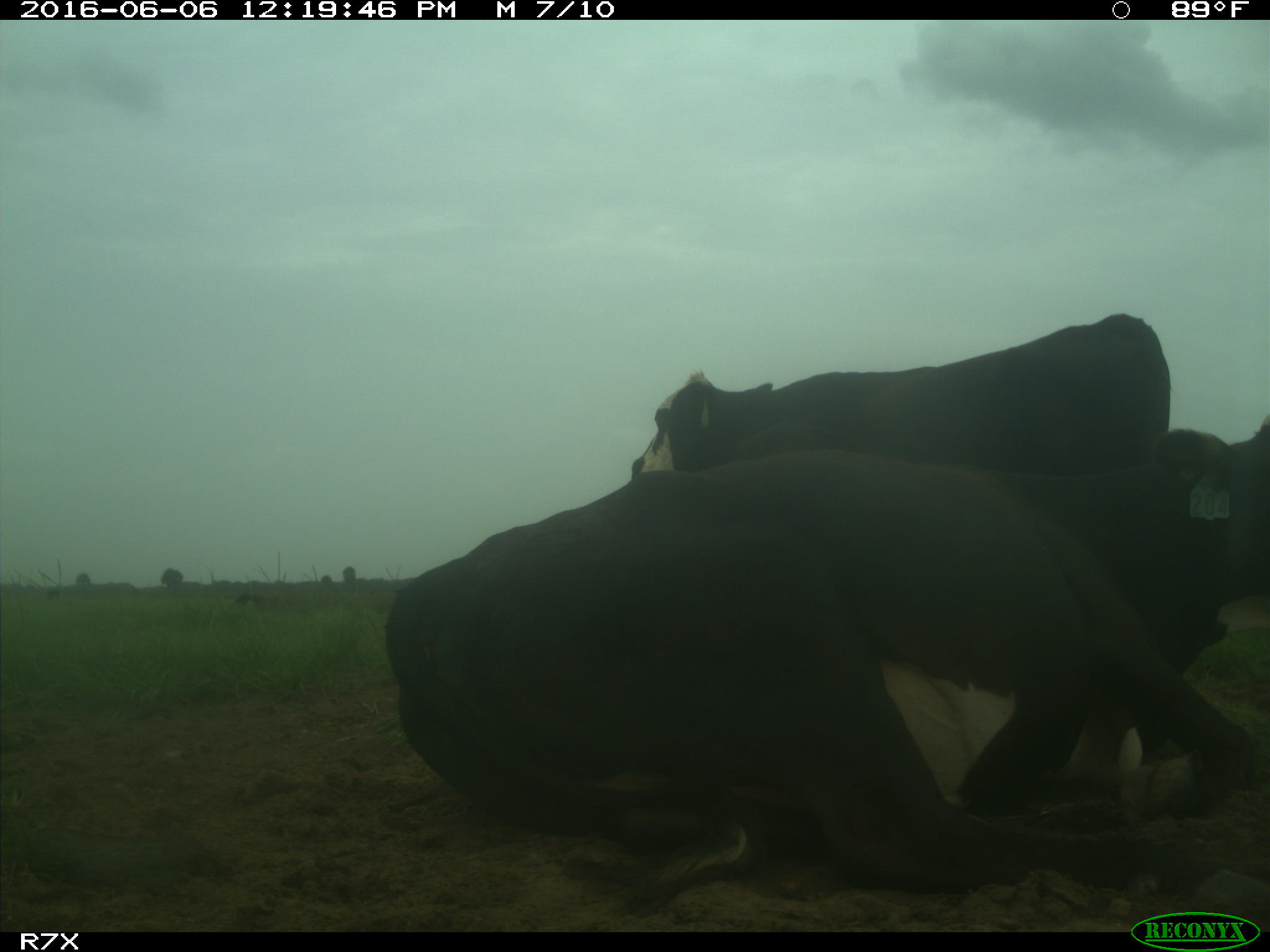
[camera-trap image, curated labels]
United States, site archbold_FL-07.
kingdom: Animalia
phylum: Chordata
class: Mammalia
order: Artiodactyla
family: Bovidae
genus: Bos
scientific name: Bos taurus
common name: domestic cow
Bos taurus (domestic cow).